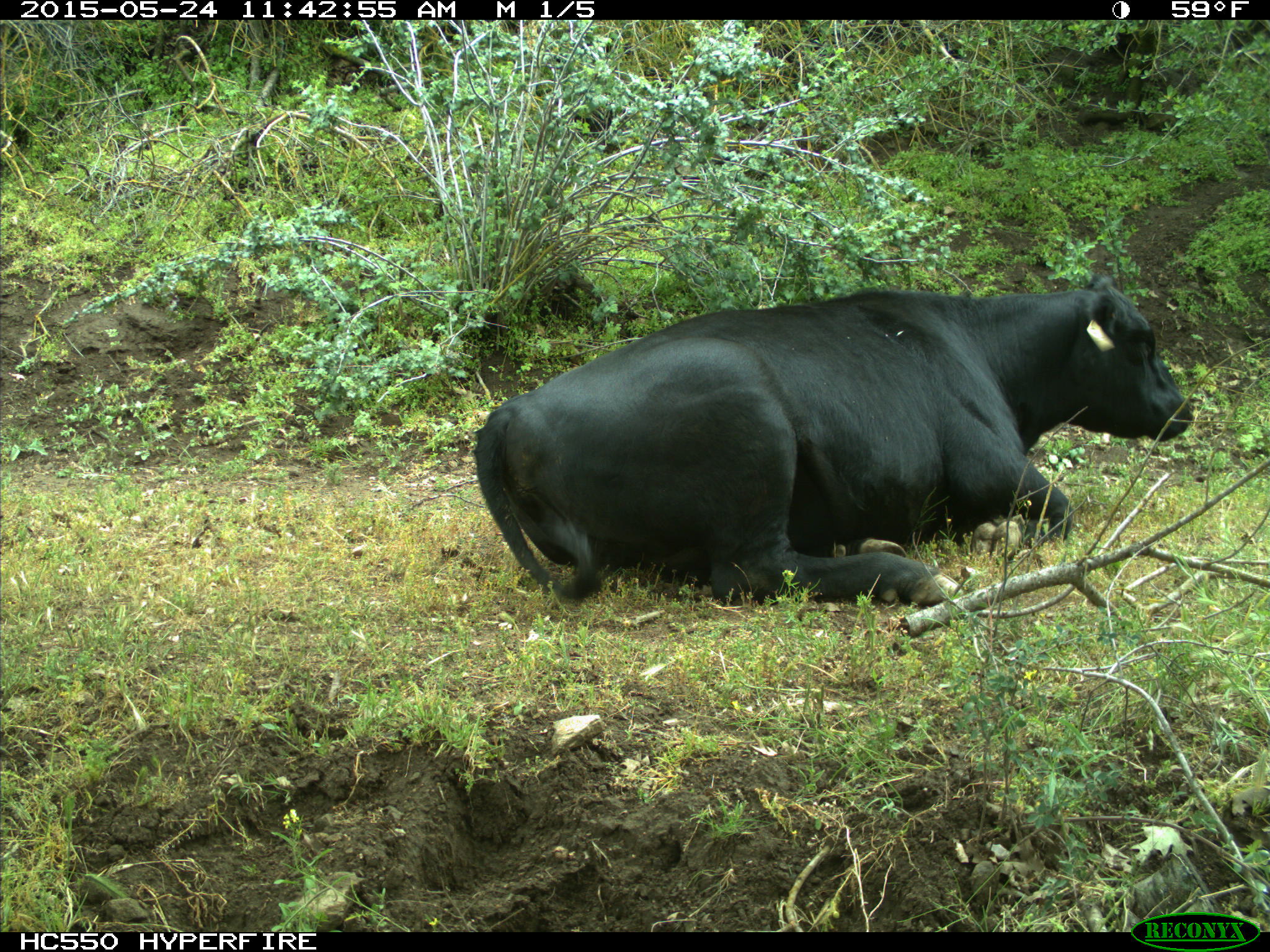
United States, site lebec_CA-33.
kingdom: Animalia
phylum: Chordata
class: Mammalia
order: Artiodactyla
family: Bovidae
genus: Bos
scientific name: Bos taurus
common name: domestic cow